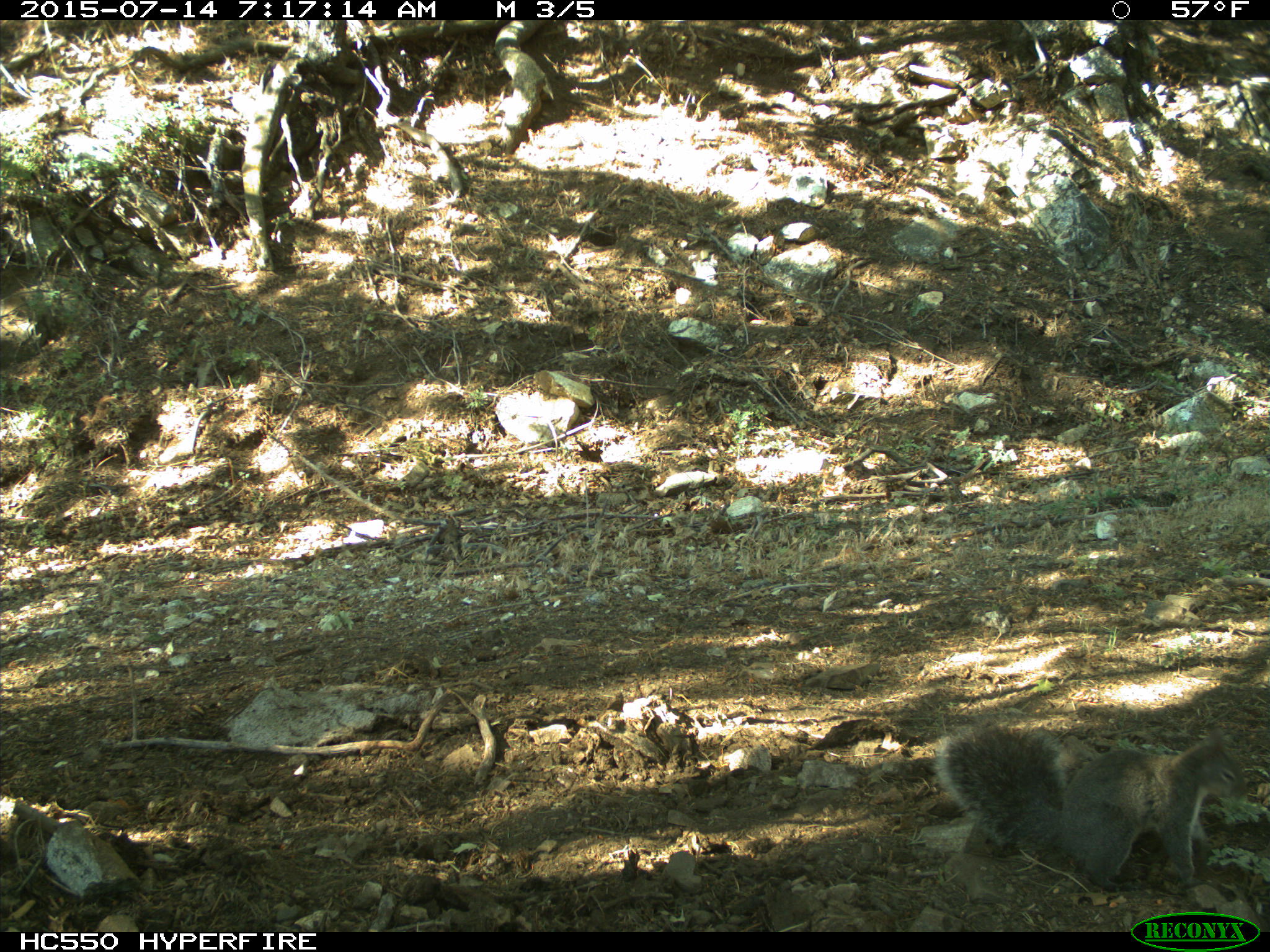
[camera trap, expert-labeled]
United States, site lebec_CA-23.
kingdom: Animalia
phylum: Chordata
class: Mammalia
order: Rodentia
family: Sciuridae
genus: Sciurus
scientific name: Sciurus carolinensis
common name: eastern gray squirrel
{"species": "Sciurus carolinensis (eastern gray squirrel)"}